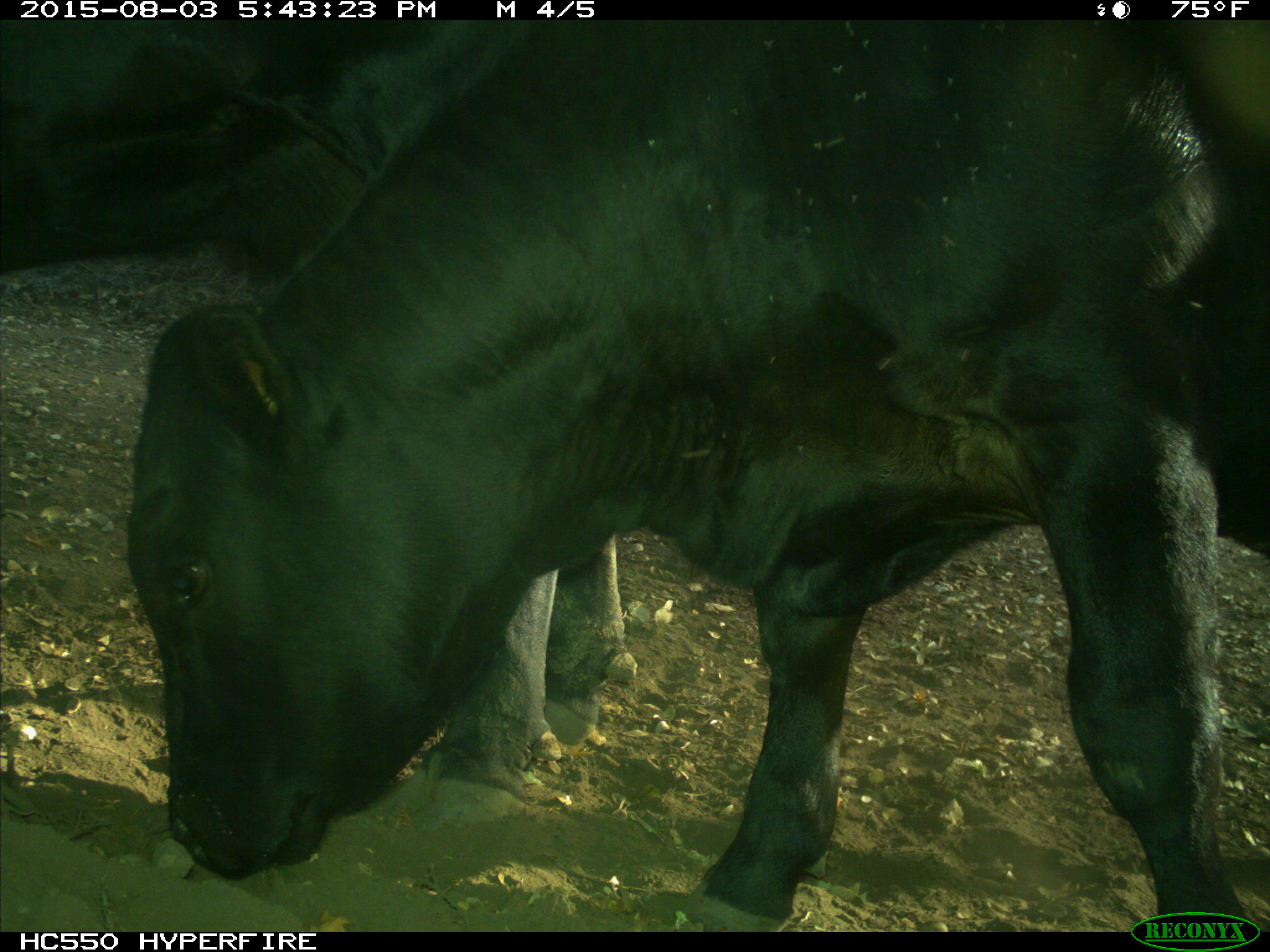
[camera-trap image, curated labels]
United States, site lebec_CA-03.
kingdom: Animalia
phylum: Chordata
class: Mammalia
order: Artiodactyla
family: Bovidae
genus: Bos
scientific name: Bos taurus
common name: domestic cow